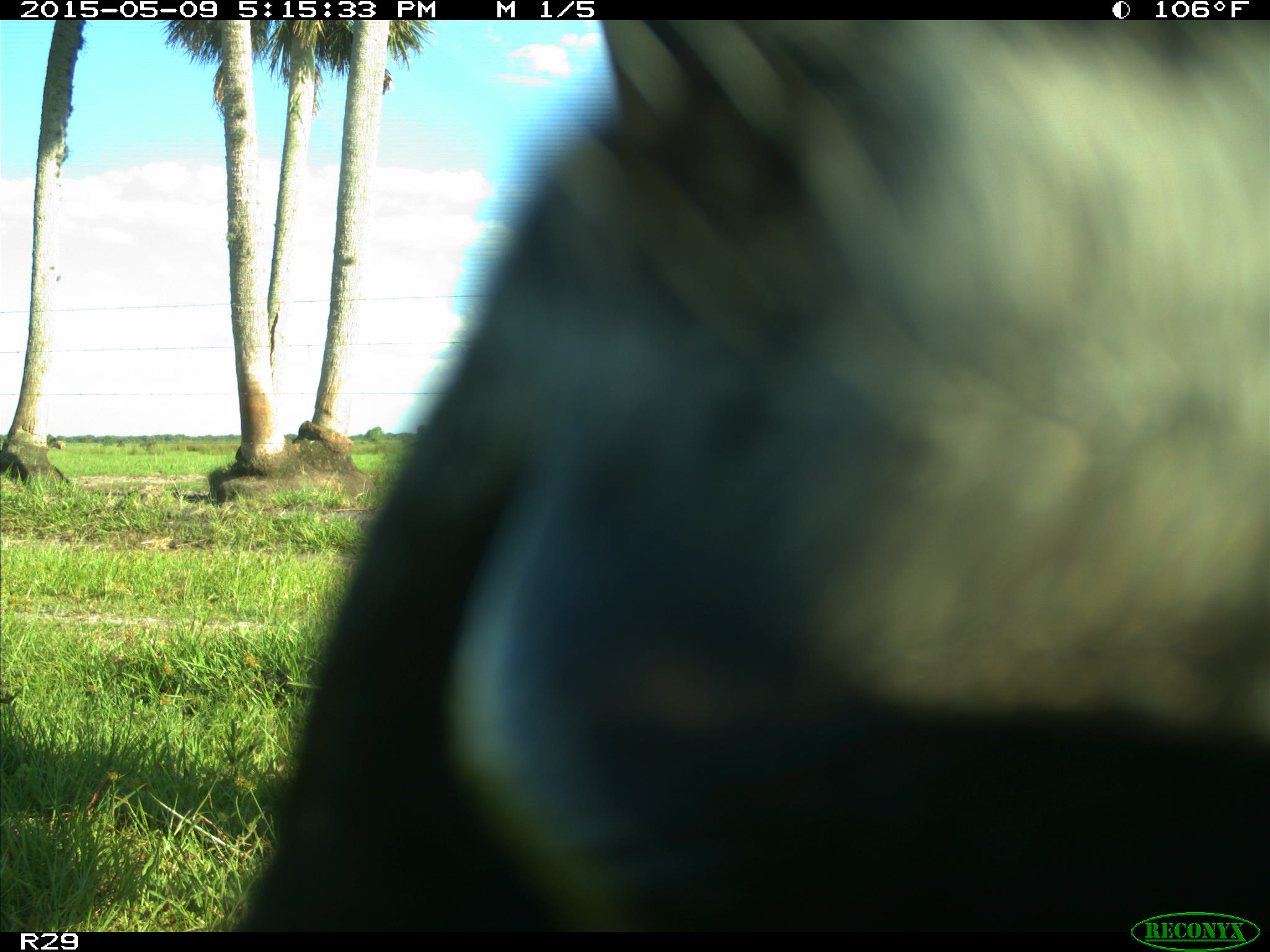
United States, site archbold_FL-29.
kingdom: Animalia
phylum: Chordata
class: Mammalia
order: Artiodactyla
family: Bovidae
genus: Bos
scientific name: Bos taurus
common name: domestic cow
Bos taurus (domestic cow).